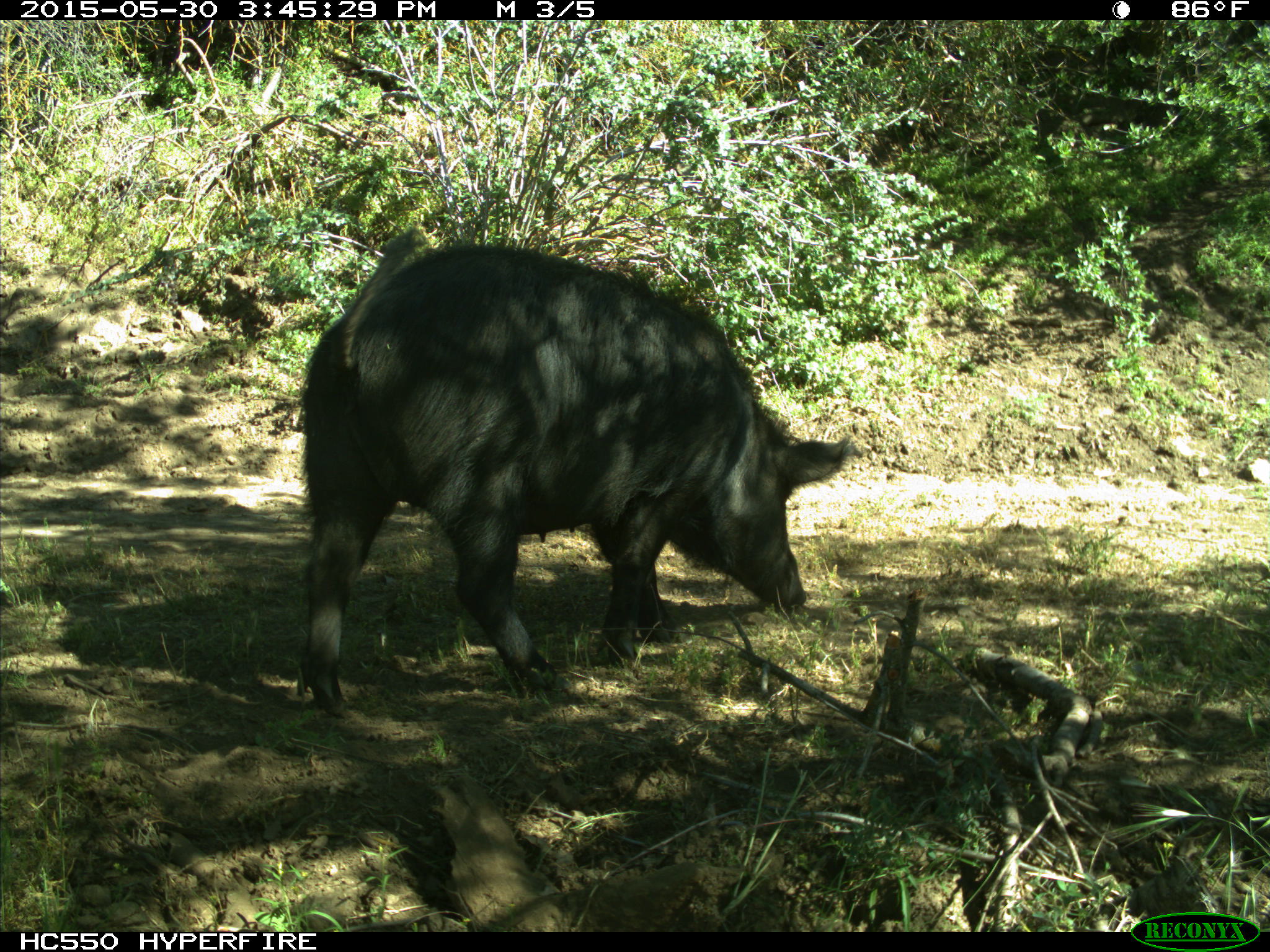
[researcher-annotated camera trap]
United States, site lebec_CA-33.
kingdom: Animalia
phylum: Chordata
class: Mammalia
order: Artiodactyla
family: Suidae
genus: Sus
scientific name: Sus scrofa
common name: wild boar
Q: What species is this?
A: Sus scrofa (wild boar).